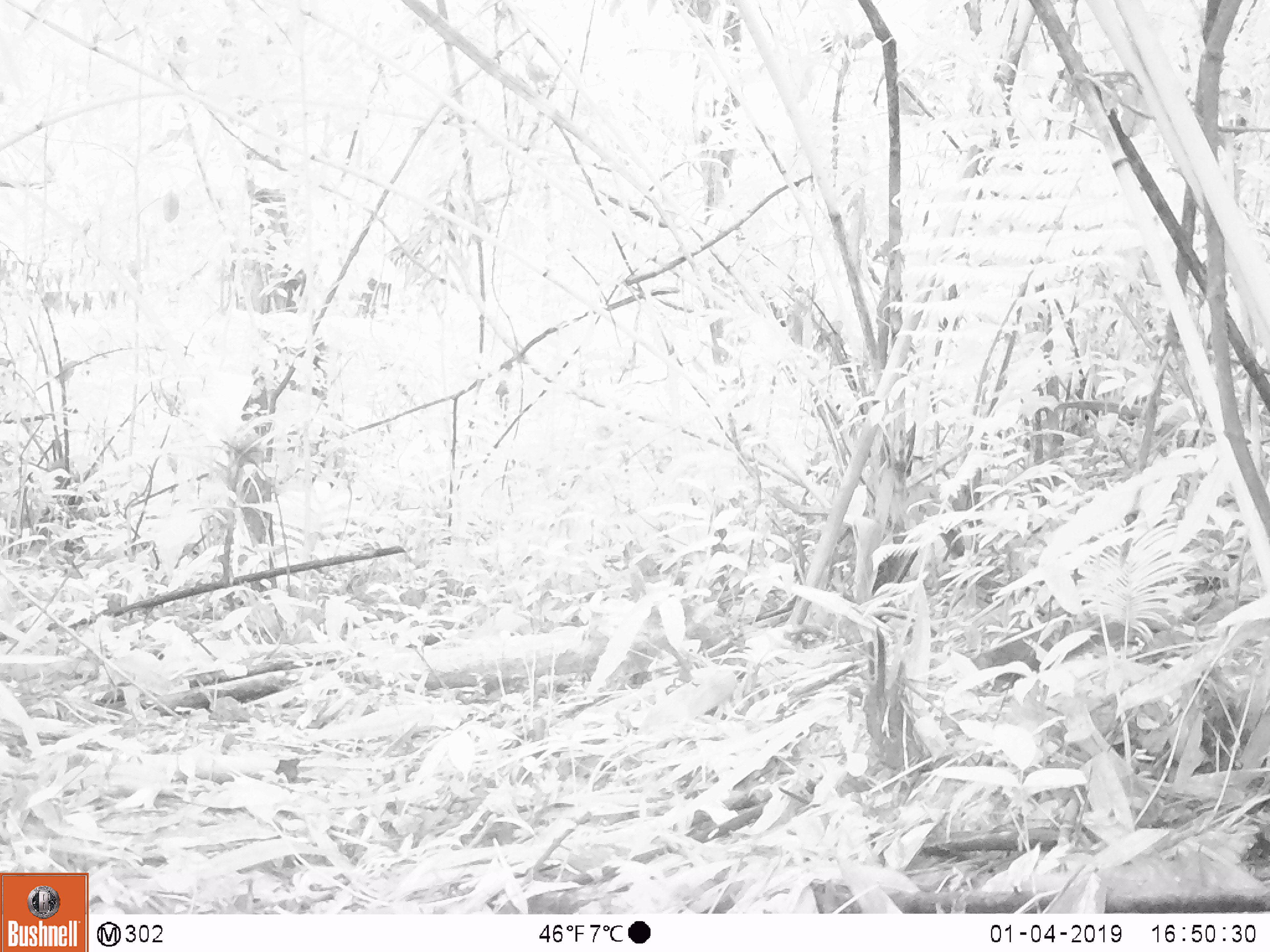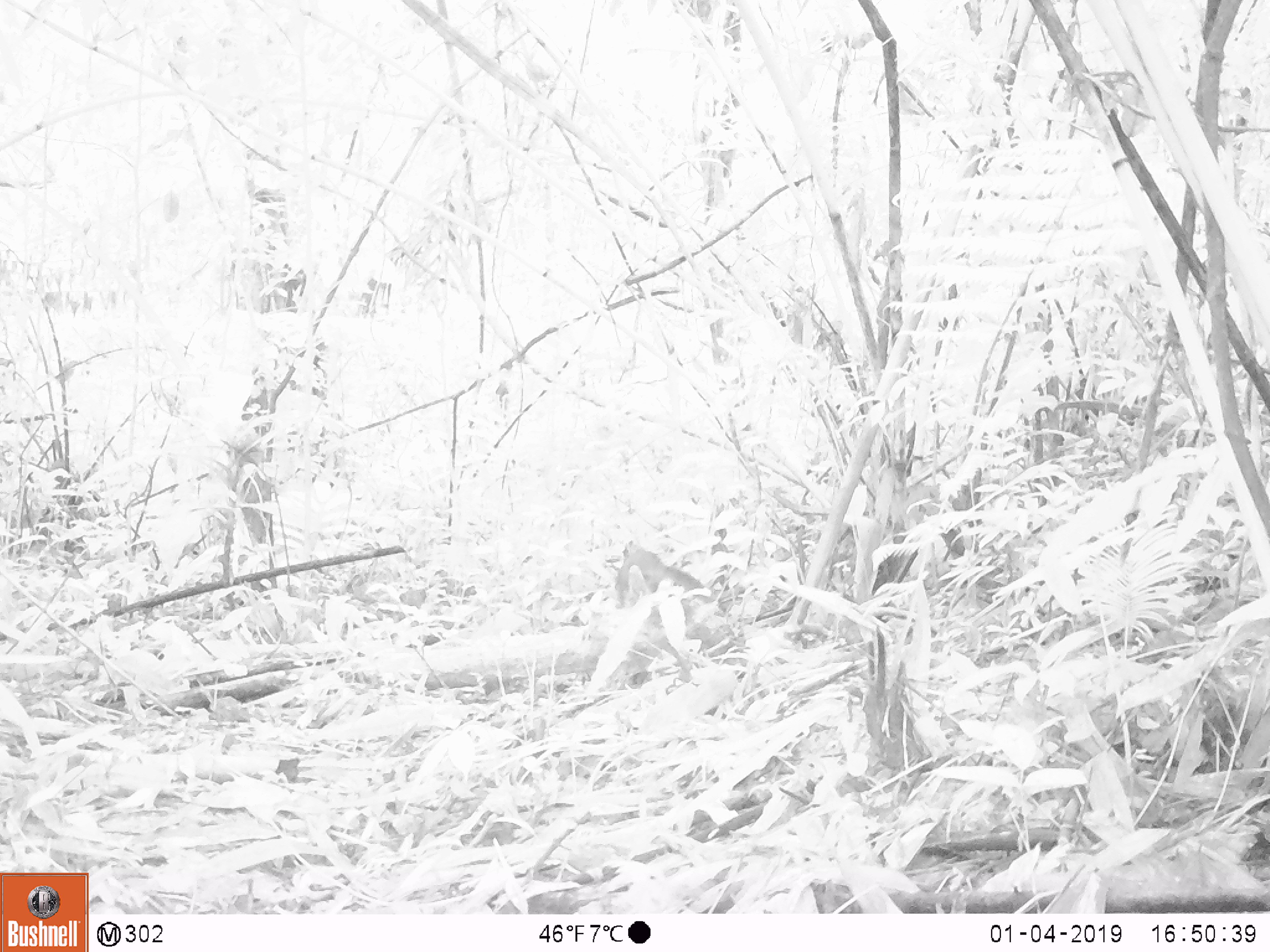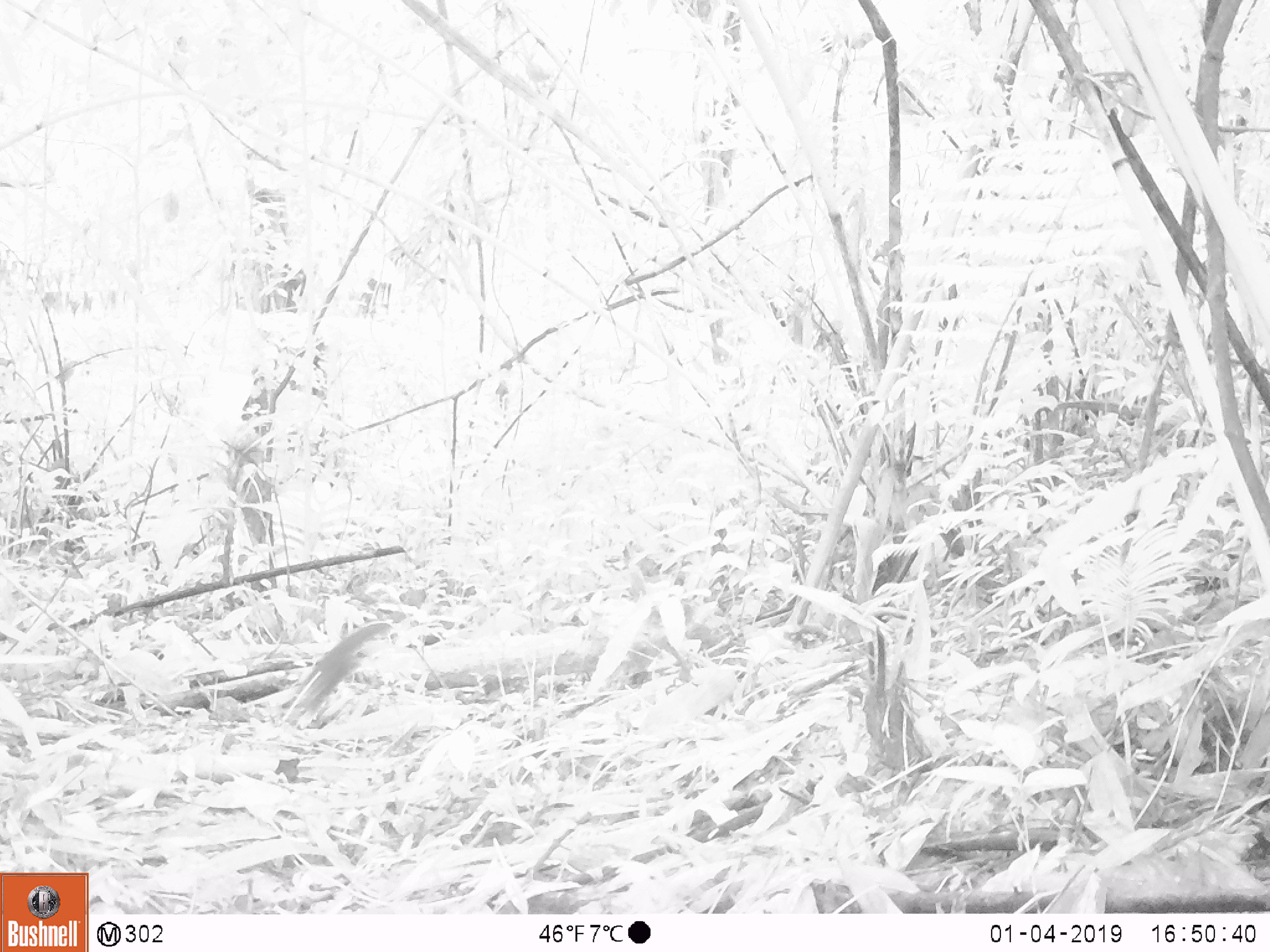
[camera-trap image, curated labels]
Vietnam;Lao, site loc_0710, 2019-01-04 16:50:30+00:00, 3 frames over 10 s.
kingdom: Animalia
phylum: Chordata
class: Mammalia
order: Rodentia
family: Sciuridae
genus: Dremomys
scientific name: Dremomys rufigenis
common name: red-cheeked squirrel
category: red cheeked squirrel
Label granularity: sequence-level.